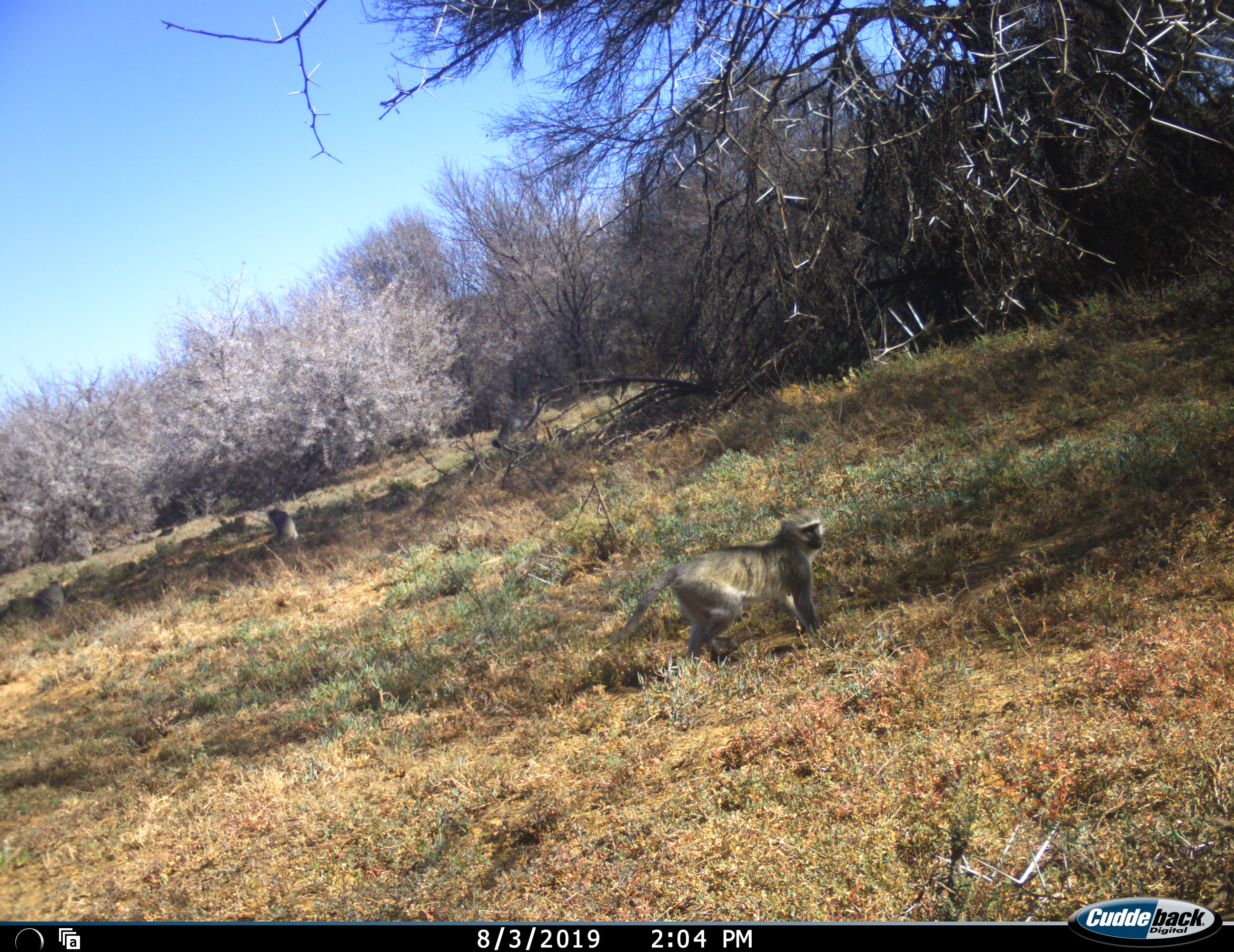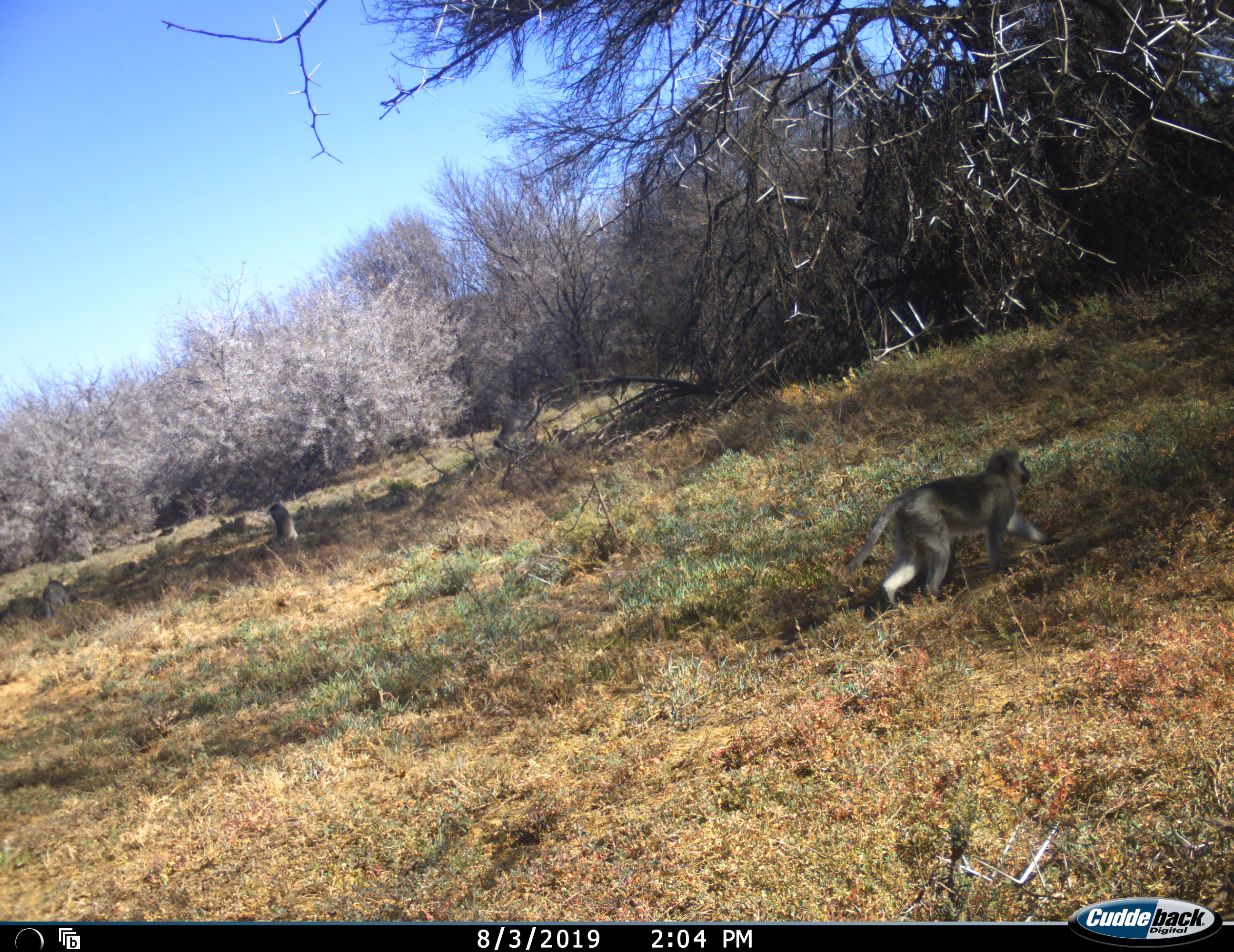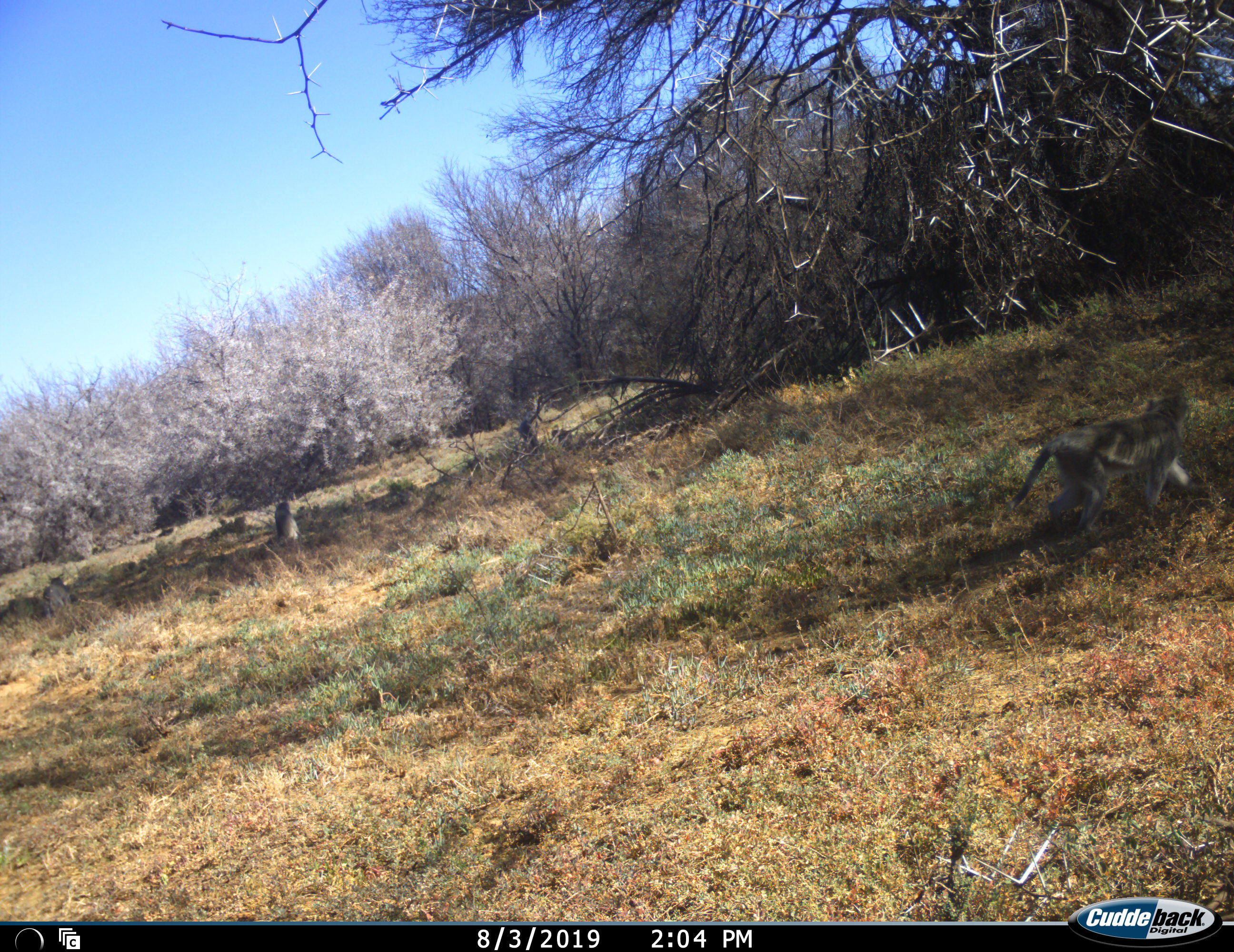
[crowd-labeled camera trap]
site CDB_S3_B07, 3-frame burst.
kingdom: Animalia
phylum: Chordata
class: Mammalia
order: Primates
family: Cercopithecidae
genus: Chlorocebus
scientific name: Chlorocebus pygerythrus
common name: vervet monkey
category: monkeyvervet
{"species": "monkeyvervet (vervet monkey) (Chlorocebus pygerythrus)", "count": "4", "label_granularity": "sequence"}